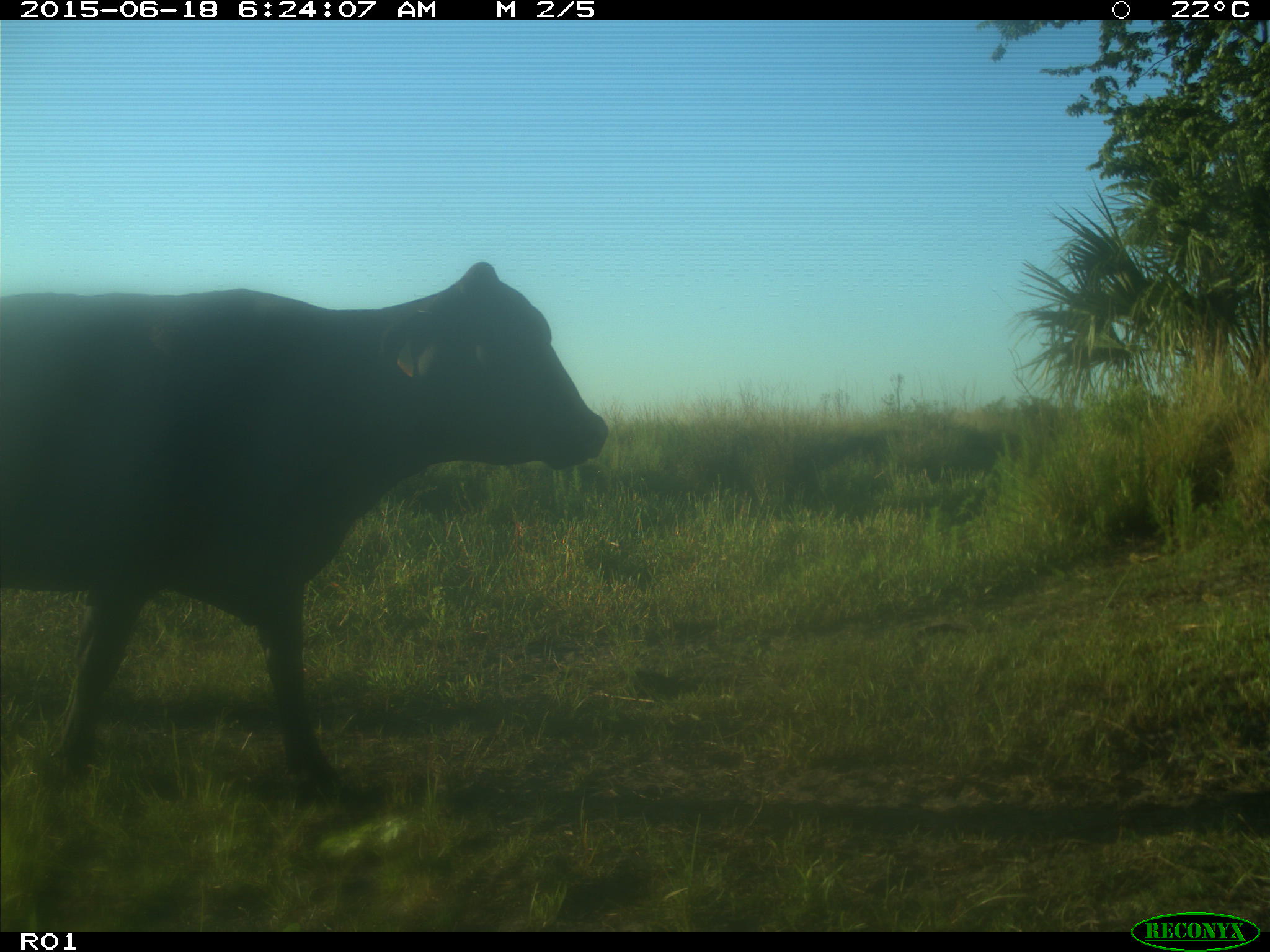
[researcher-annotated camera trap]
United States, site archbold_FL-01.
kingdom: Animalia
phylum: Chordata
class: Mammalia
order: Artiodactyla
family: Bovidae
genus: Bos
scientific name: Bos taurus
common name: domestic cow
Bos taurus (domestic cow).